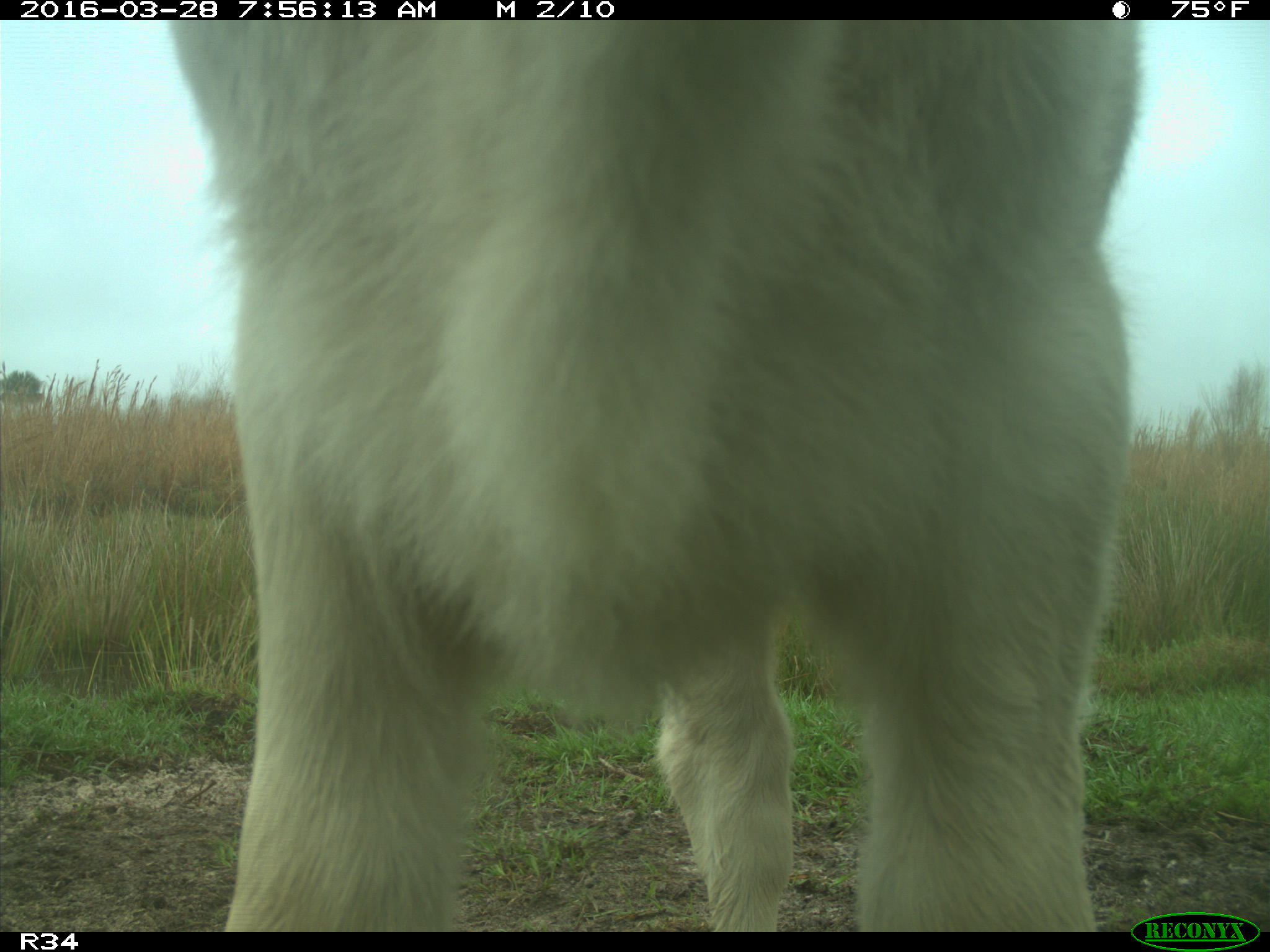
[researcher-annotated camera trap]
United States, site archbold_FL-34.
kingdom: Animalia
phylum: Chordata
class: Mammalia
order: Artiodactyla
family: Bovidae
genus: Bos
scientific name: Bos taurus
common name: domestic cow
Bos taurus (domestic cow).